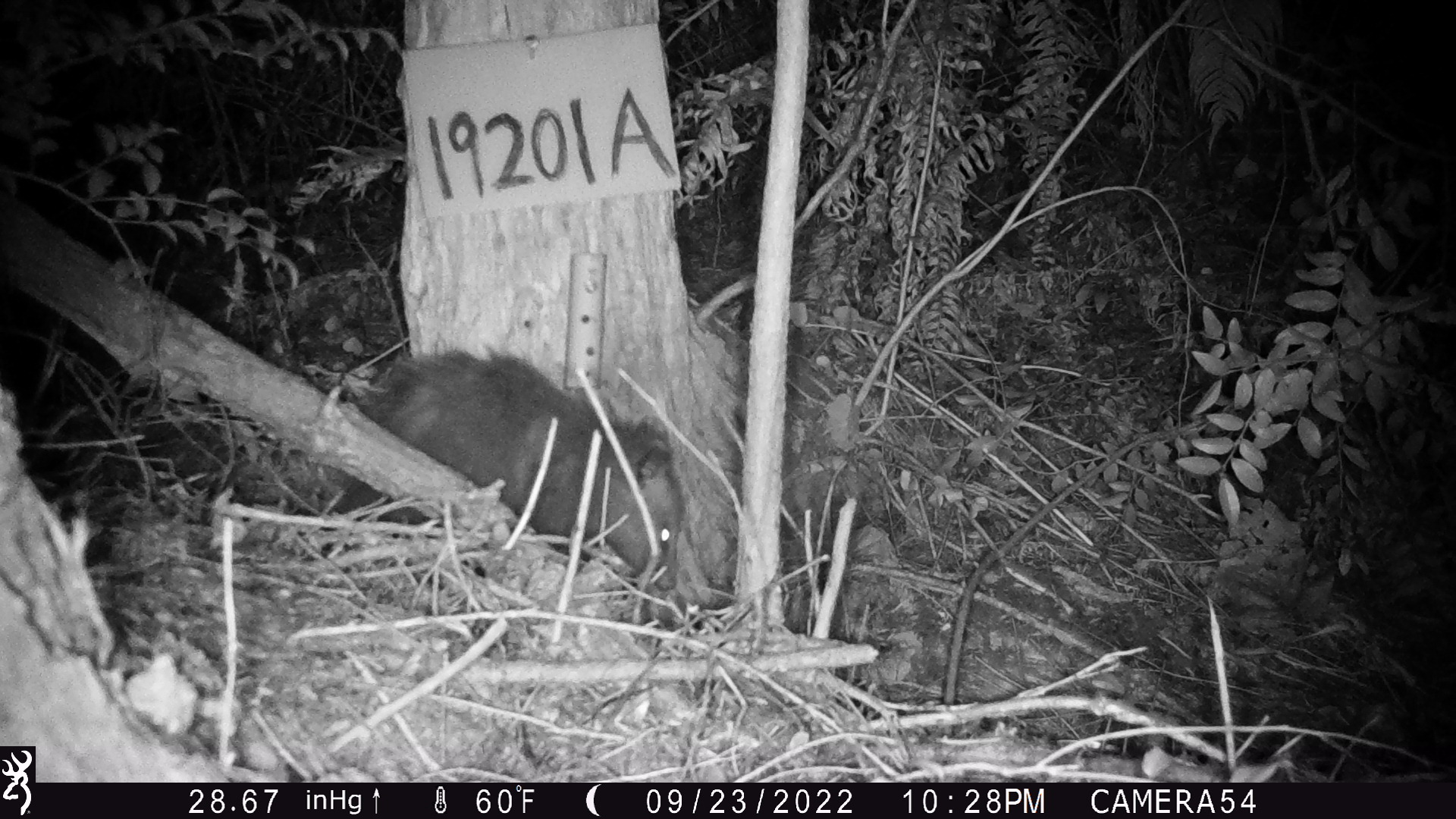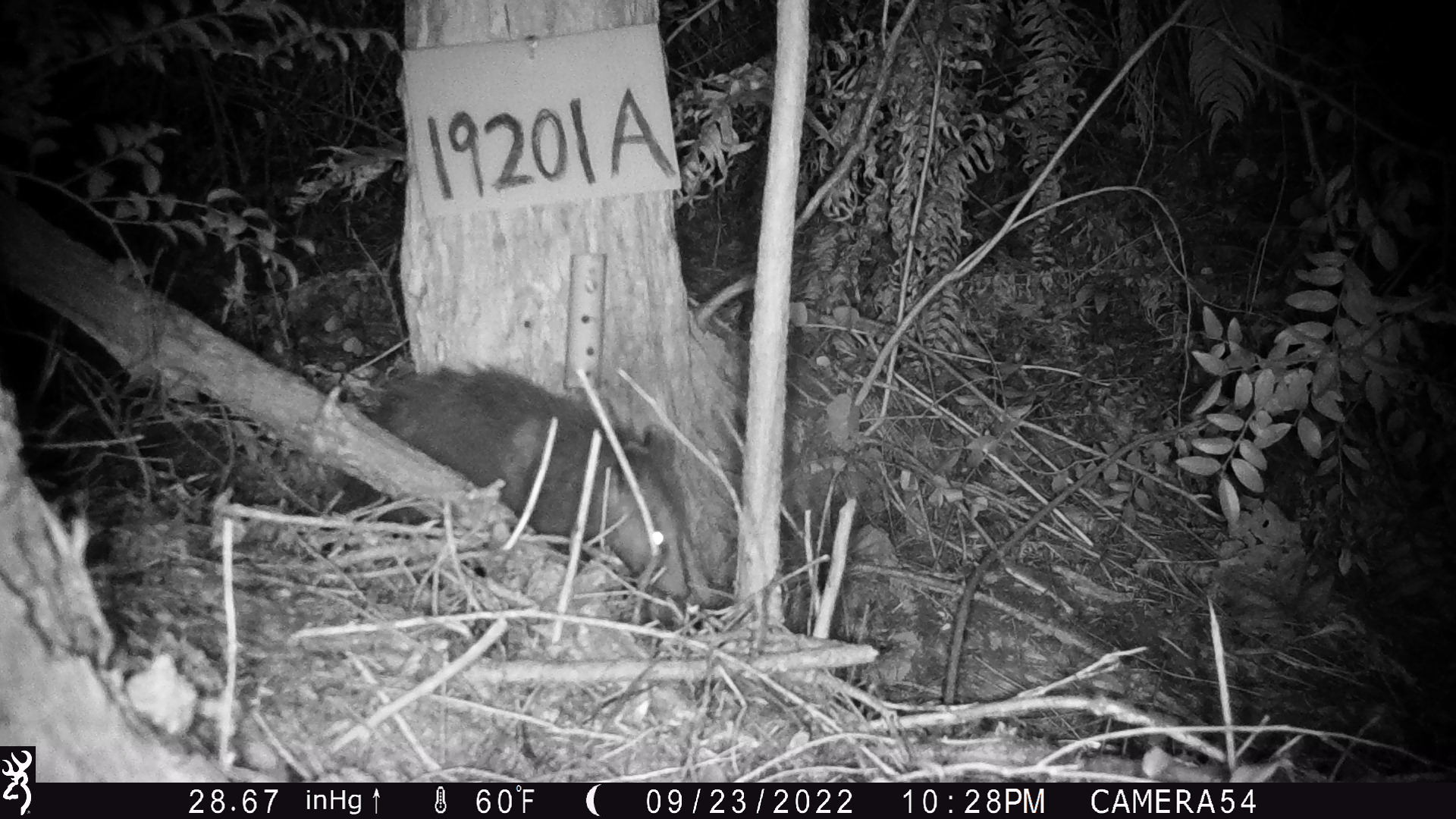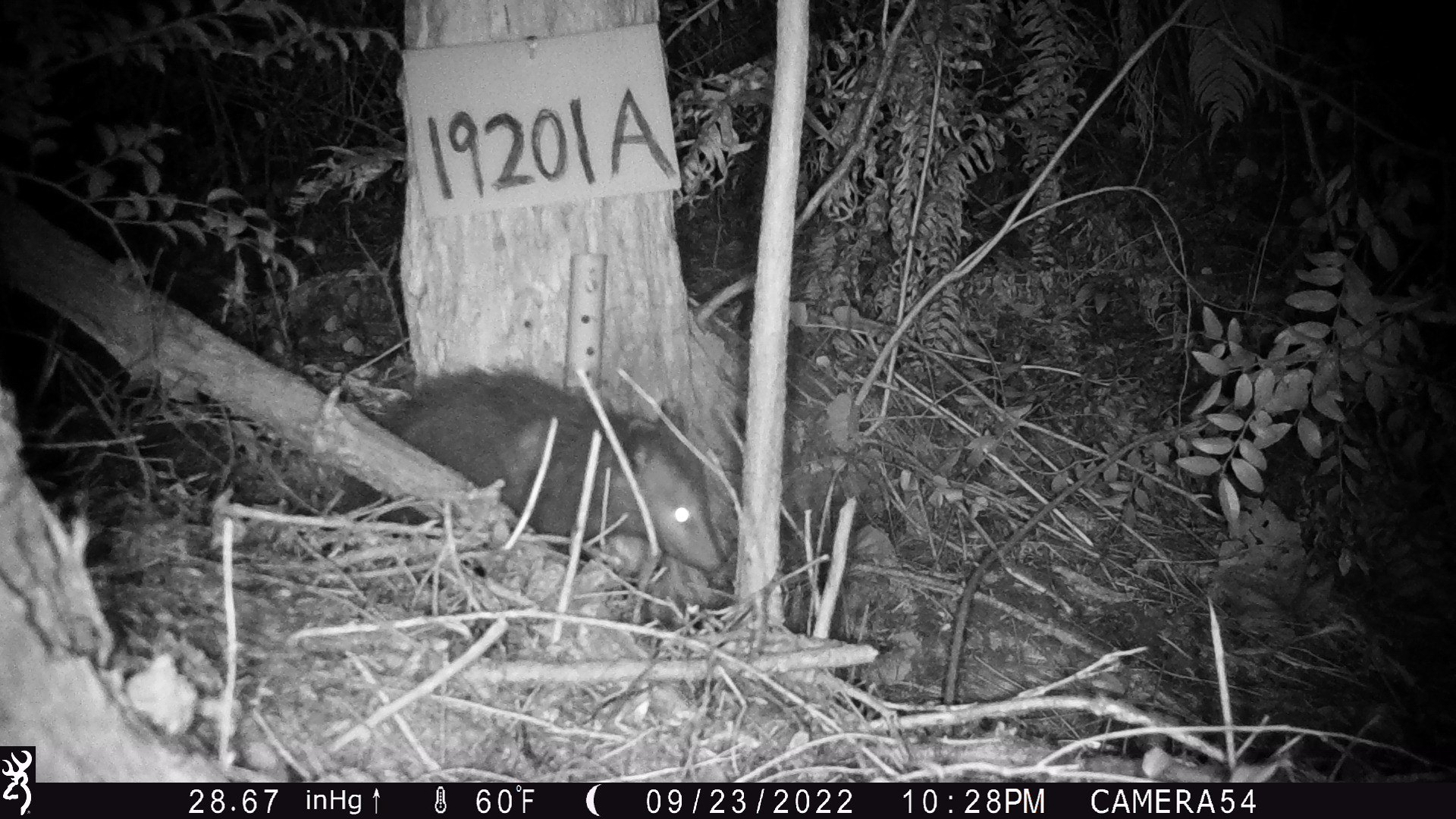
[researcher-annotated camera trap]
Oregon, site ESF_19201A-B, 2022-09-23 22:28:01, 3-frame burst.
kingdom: Animalia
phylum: Chordata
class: Mammalia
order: Didelphimorphia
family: Didelphidae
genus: Didelphis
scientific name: Didelphis virginiana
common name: virginia opossum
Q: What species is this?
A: Virginia opossum (Didelphis virginiana).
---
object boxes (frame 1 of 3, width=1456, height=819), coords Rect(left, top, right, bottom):
virginia opossum: Rect(345, 299, 718, 651)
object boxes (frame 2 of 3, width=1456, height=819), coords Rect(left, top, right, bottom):
virginia opossum: Rect(312, 305, 733, 639)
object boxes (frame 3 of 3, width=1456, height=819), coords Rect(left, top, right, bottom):
virginia opossum: Rect(328, 352, 754, 637)